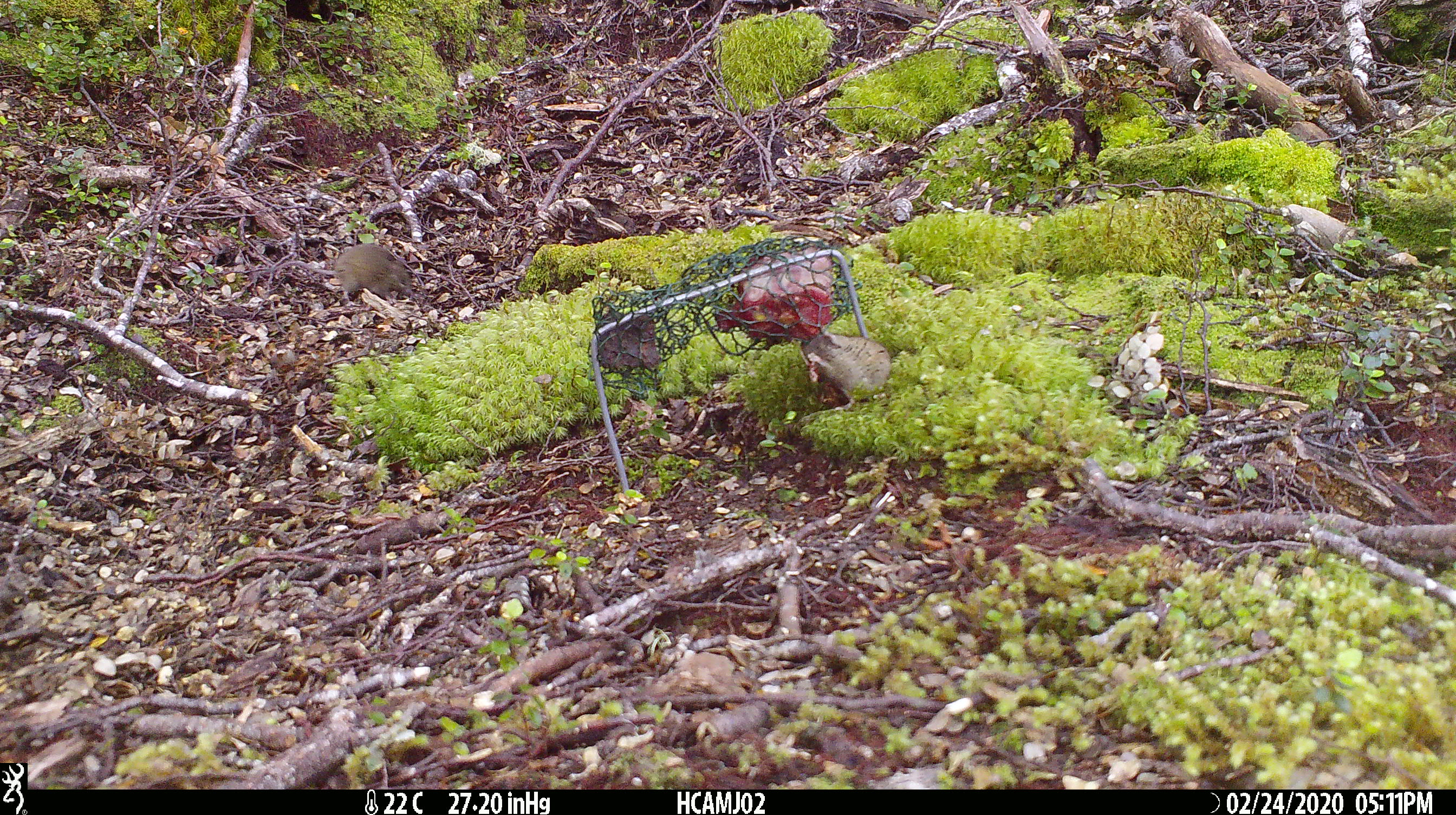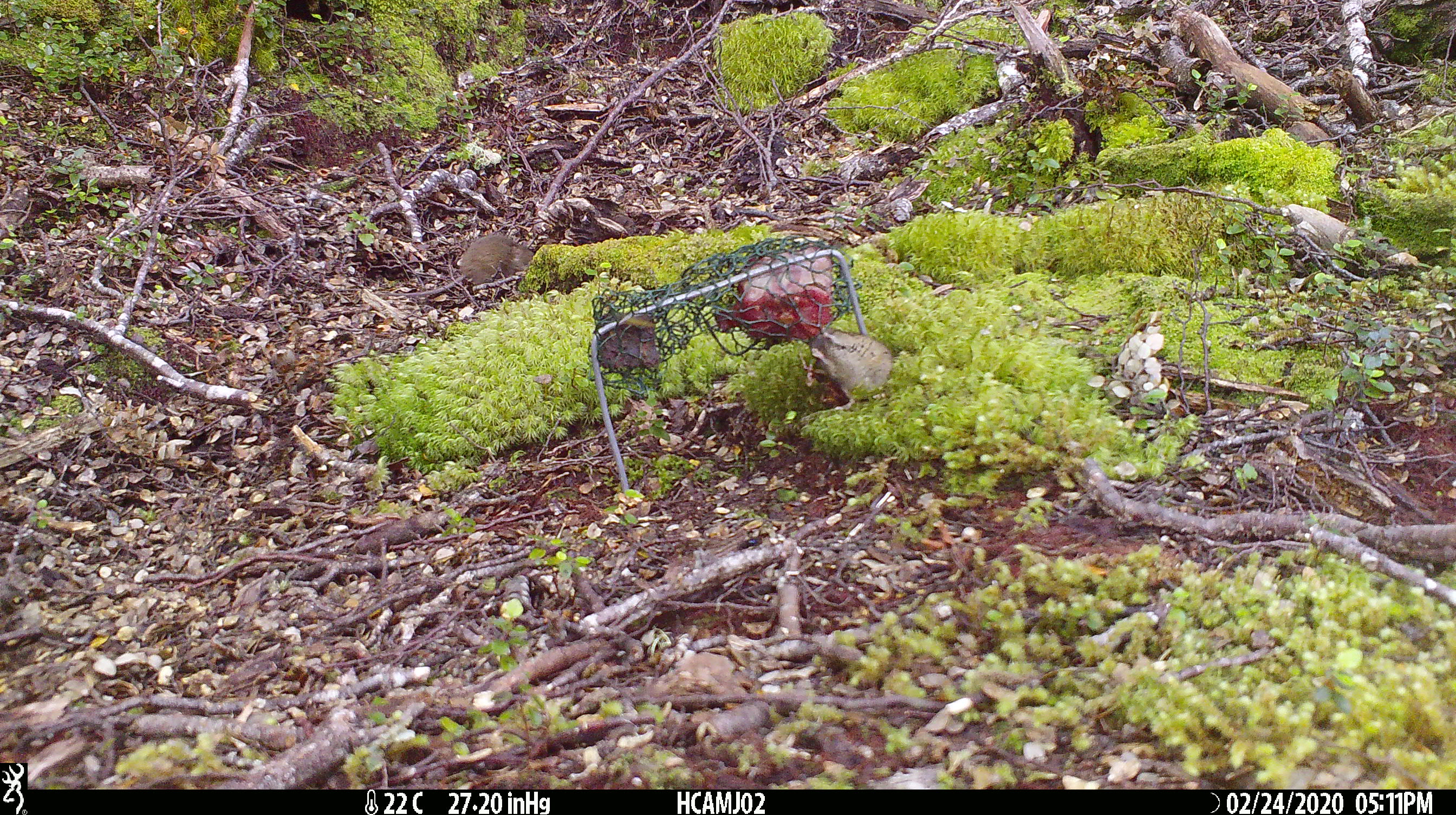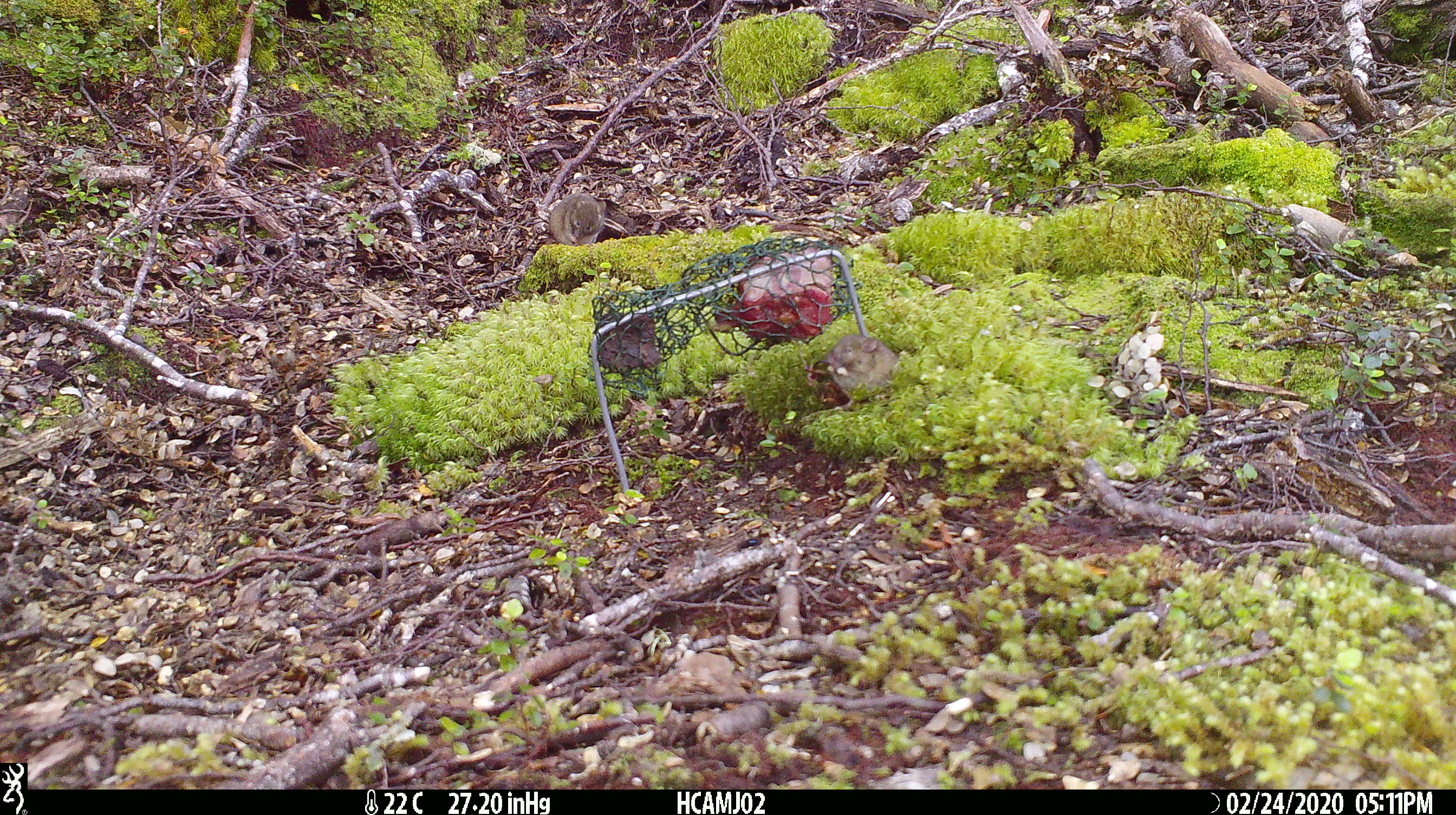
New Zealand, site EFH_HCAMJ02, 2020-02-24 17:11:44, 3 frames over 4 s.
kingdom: Animalia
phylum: Chordata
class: Mammalia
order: Rodentia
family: Muridae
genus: Mus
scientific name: Mus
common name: mouse